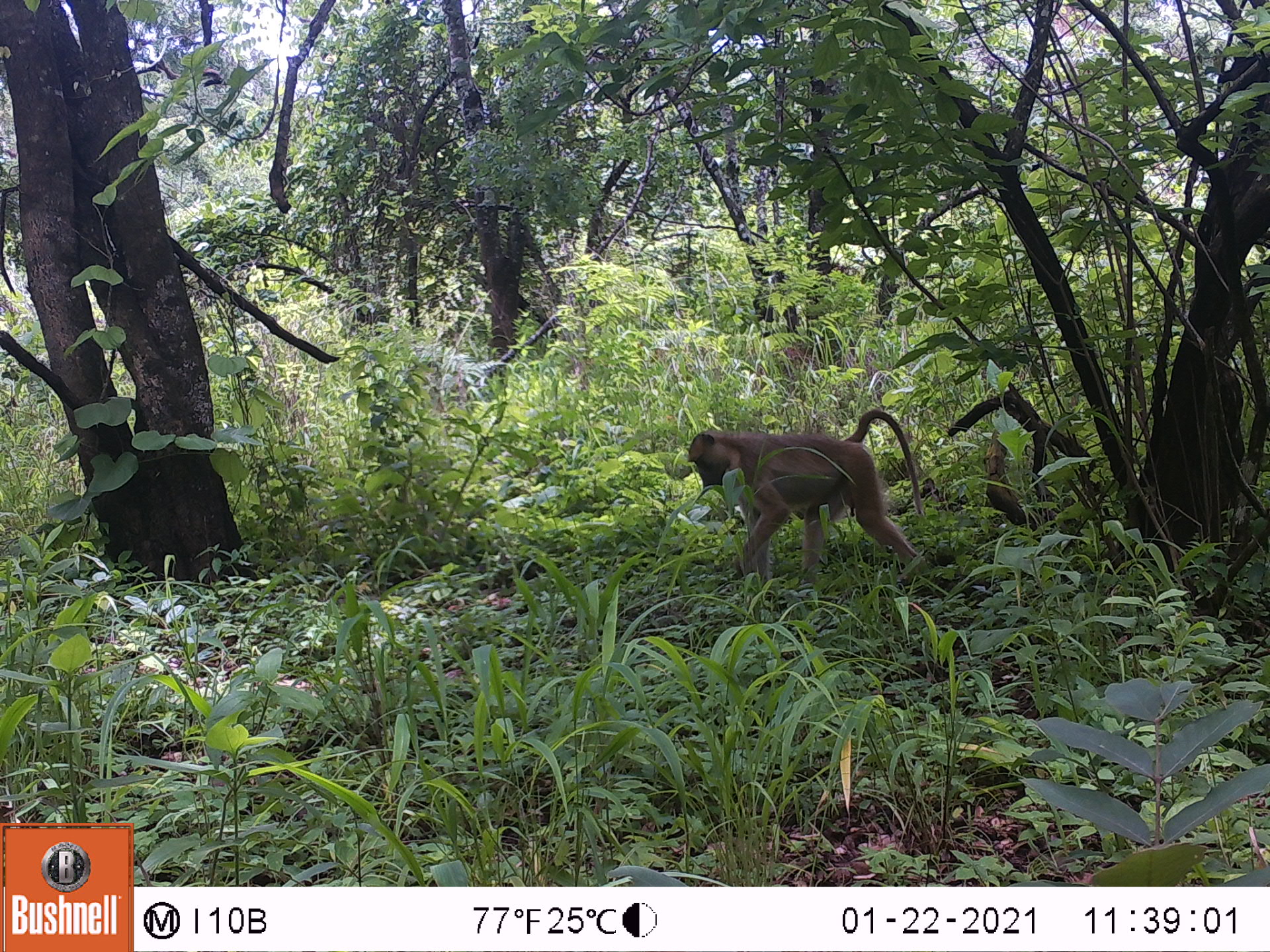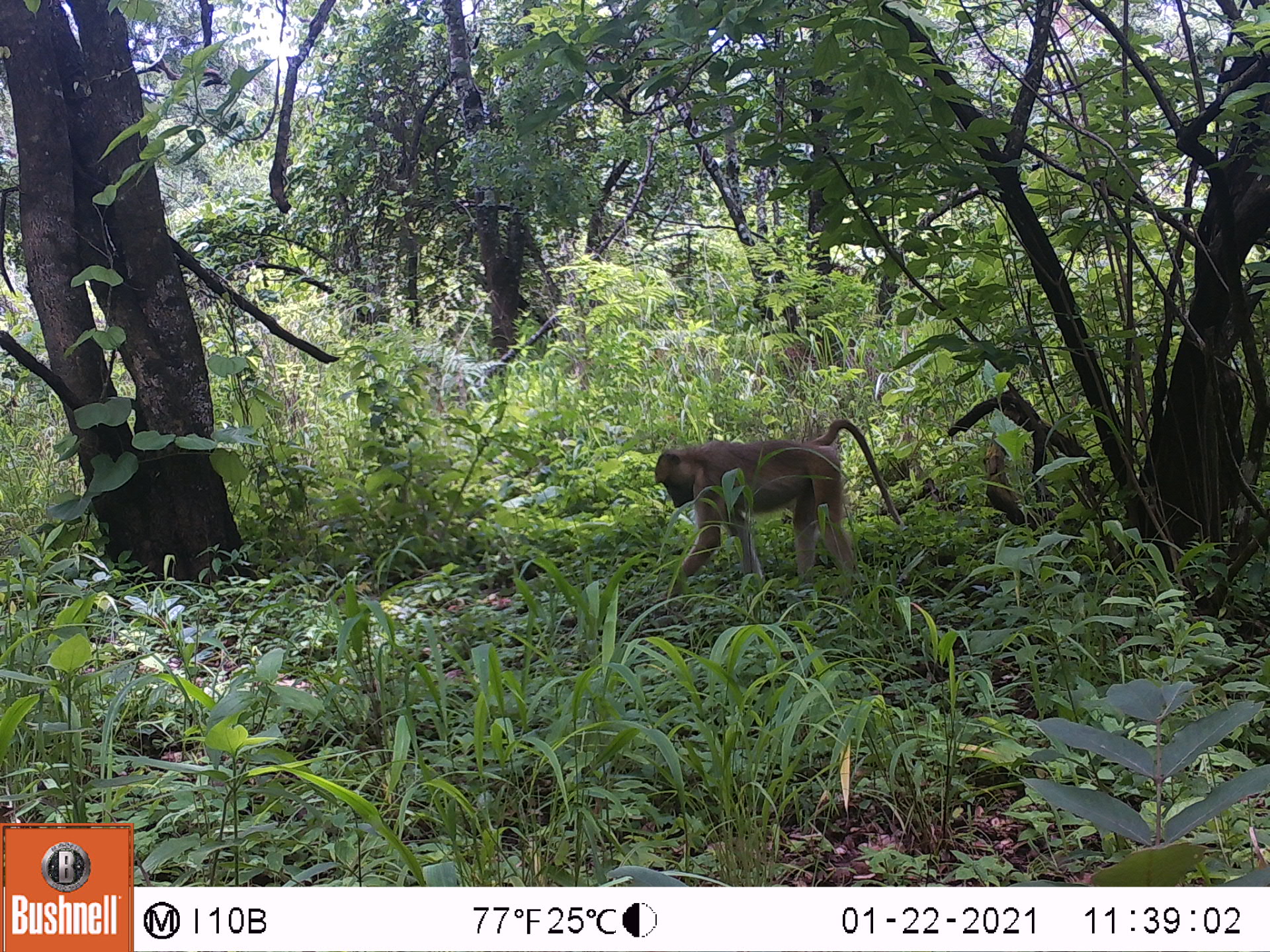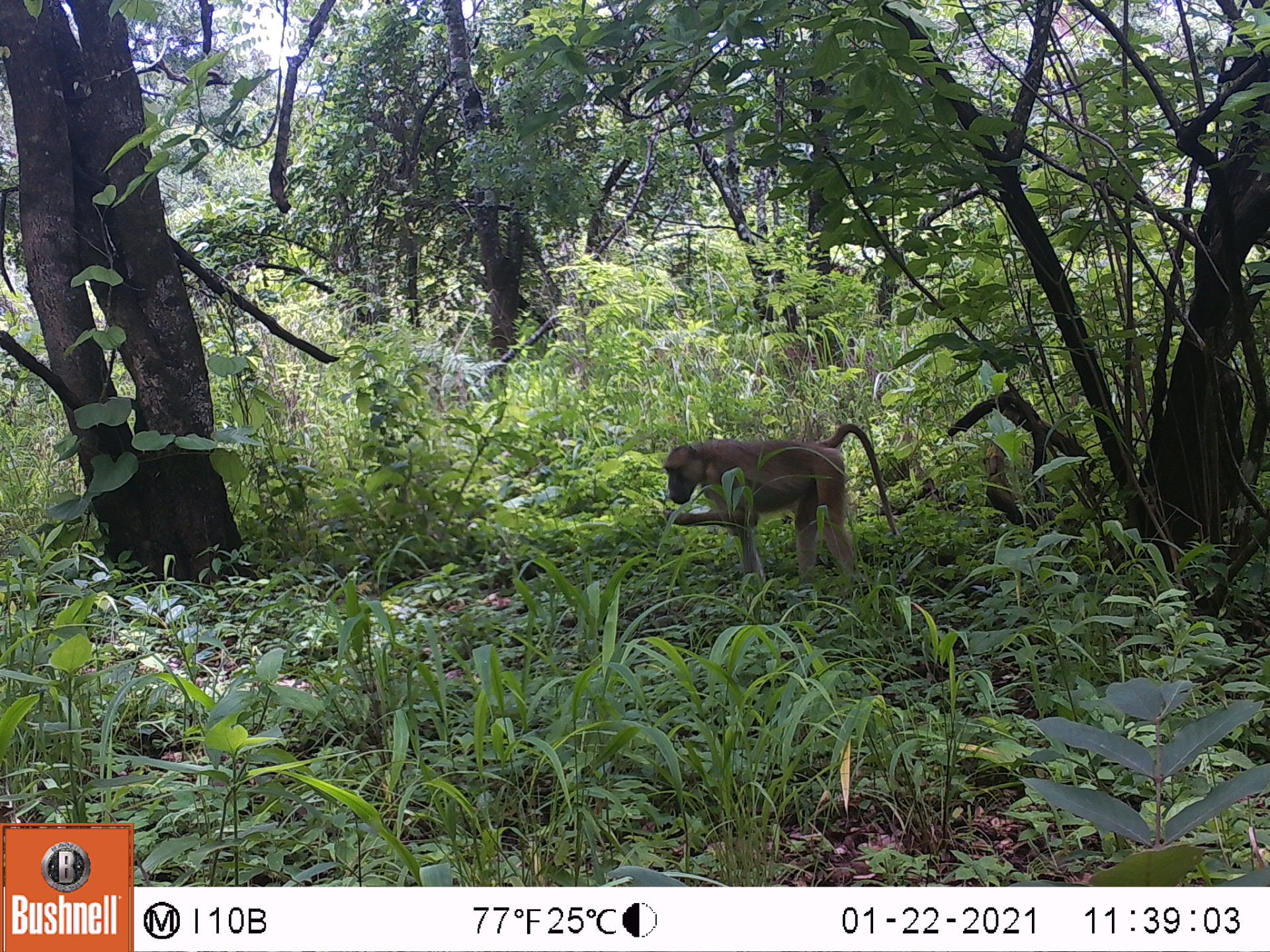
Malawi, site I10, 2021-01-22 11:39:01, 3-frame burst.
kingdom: Animalia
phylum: Chordata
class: Mammalia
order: Primates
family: Cercopithecidae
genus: Papio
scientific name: Papio cynocephalus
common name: yellow baboon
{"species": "yellow baboon (Papio cynocephalus)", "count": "1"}